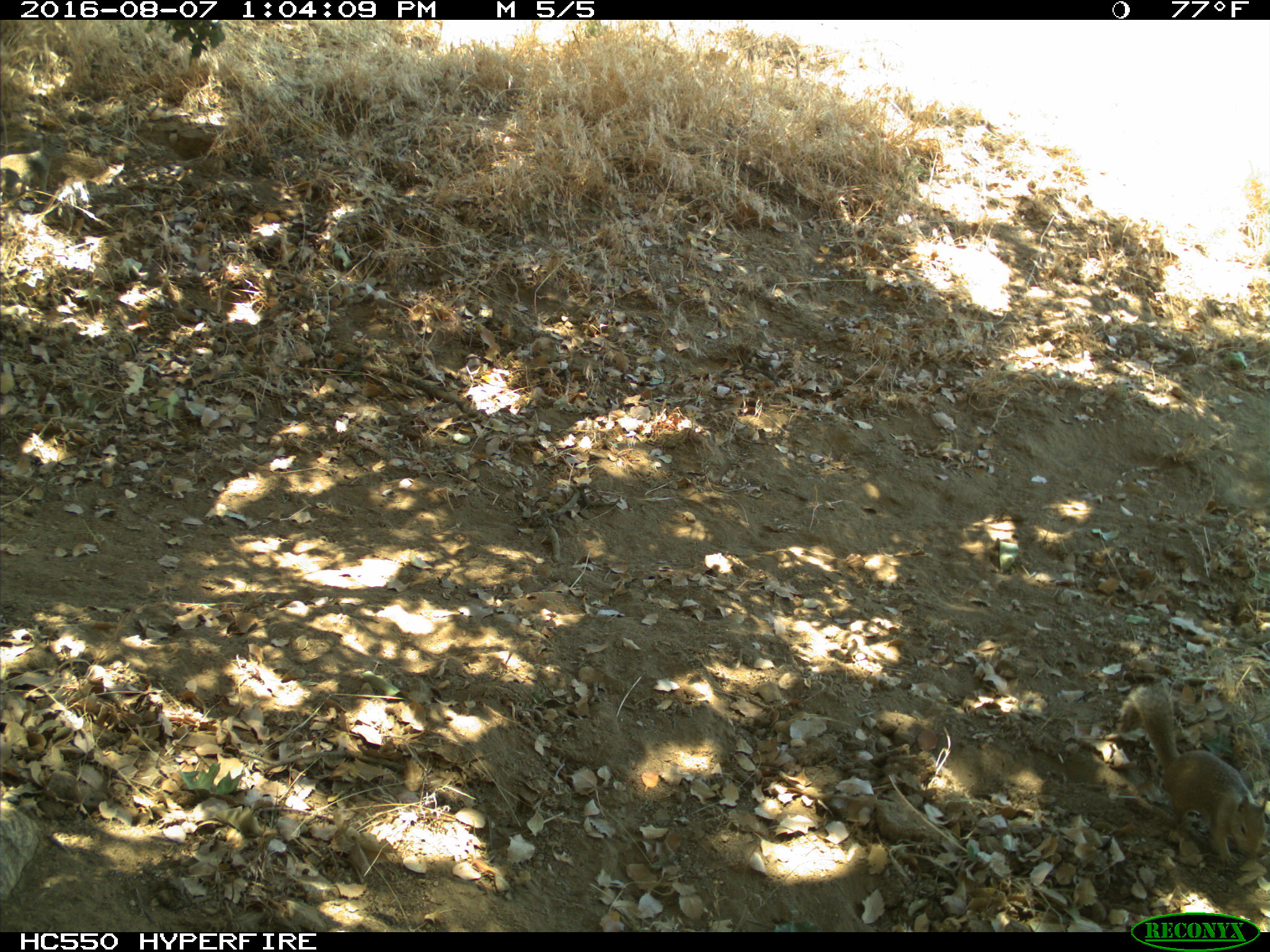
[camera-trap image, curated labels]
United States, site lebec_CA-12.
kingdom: Animalia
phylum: Chordata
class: Mammalia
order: Rodentia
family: Sciuridae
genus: Otospermophilus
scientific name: Otospermophilus beecheyi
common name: california ground squirrel